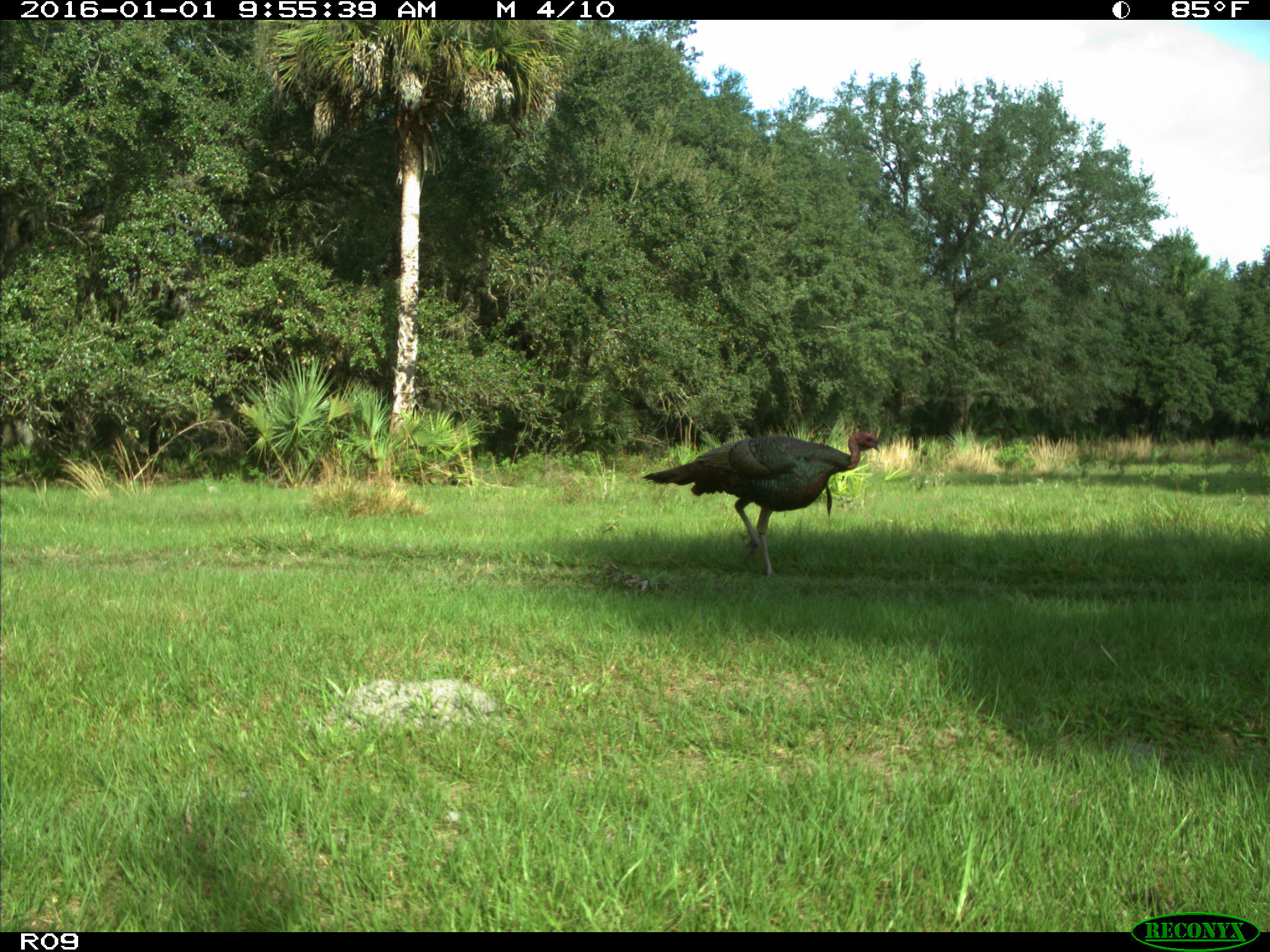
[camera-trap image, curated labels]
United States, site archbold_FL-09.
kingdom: Animalia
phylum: Chordata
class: Aves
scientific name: Aves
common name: birds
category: unidentified bird